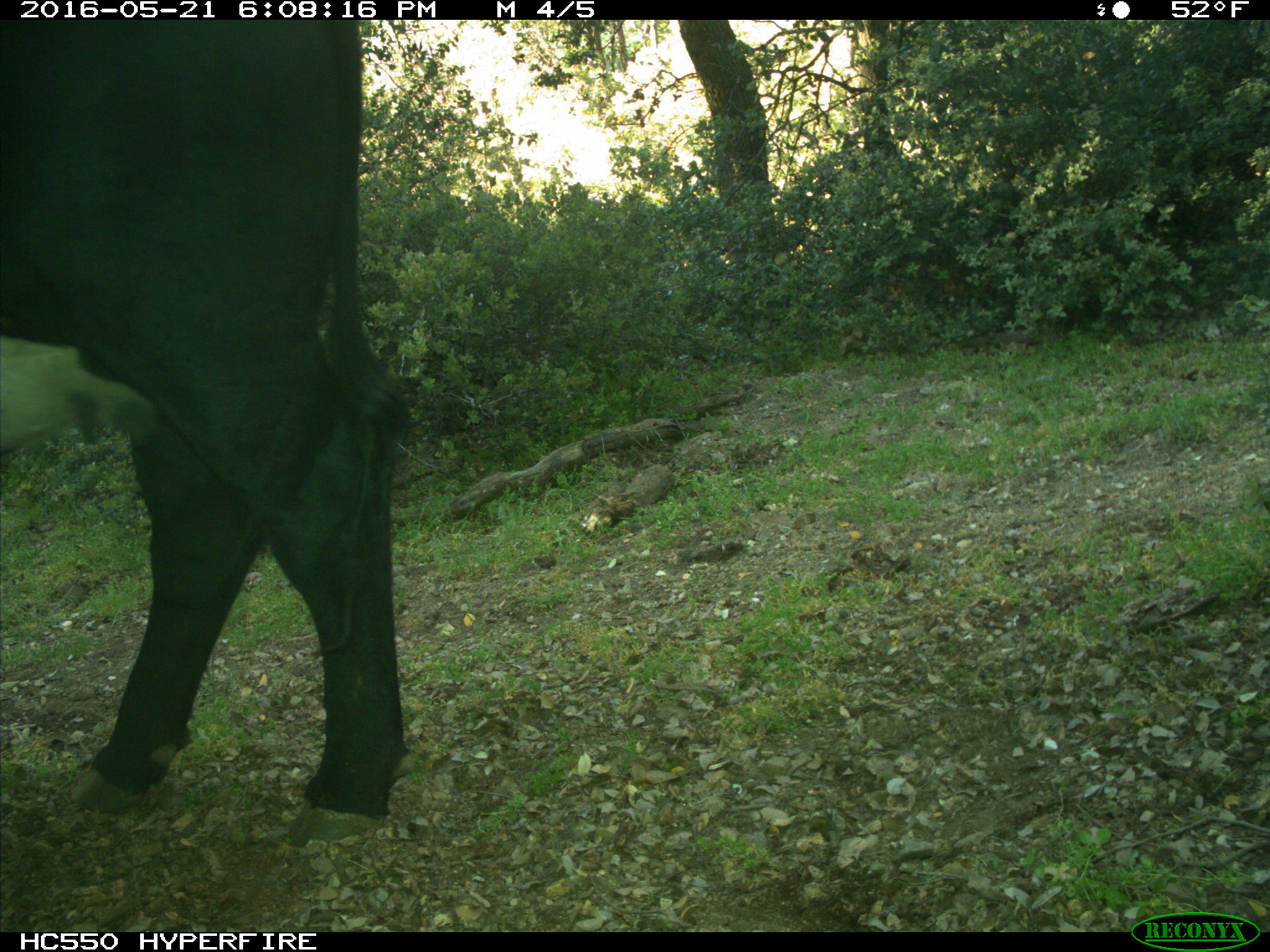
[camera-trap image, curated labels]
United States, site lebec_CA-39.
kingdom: Animalia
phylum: Chordata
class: Mammalia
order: Artiodactyla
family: Bovidae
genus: Bos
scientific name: Bos taurus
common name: domestic cow